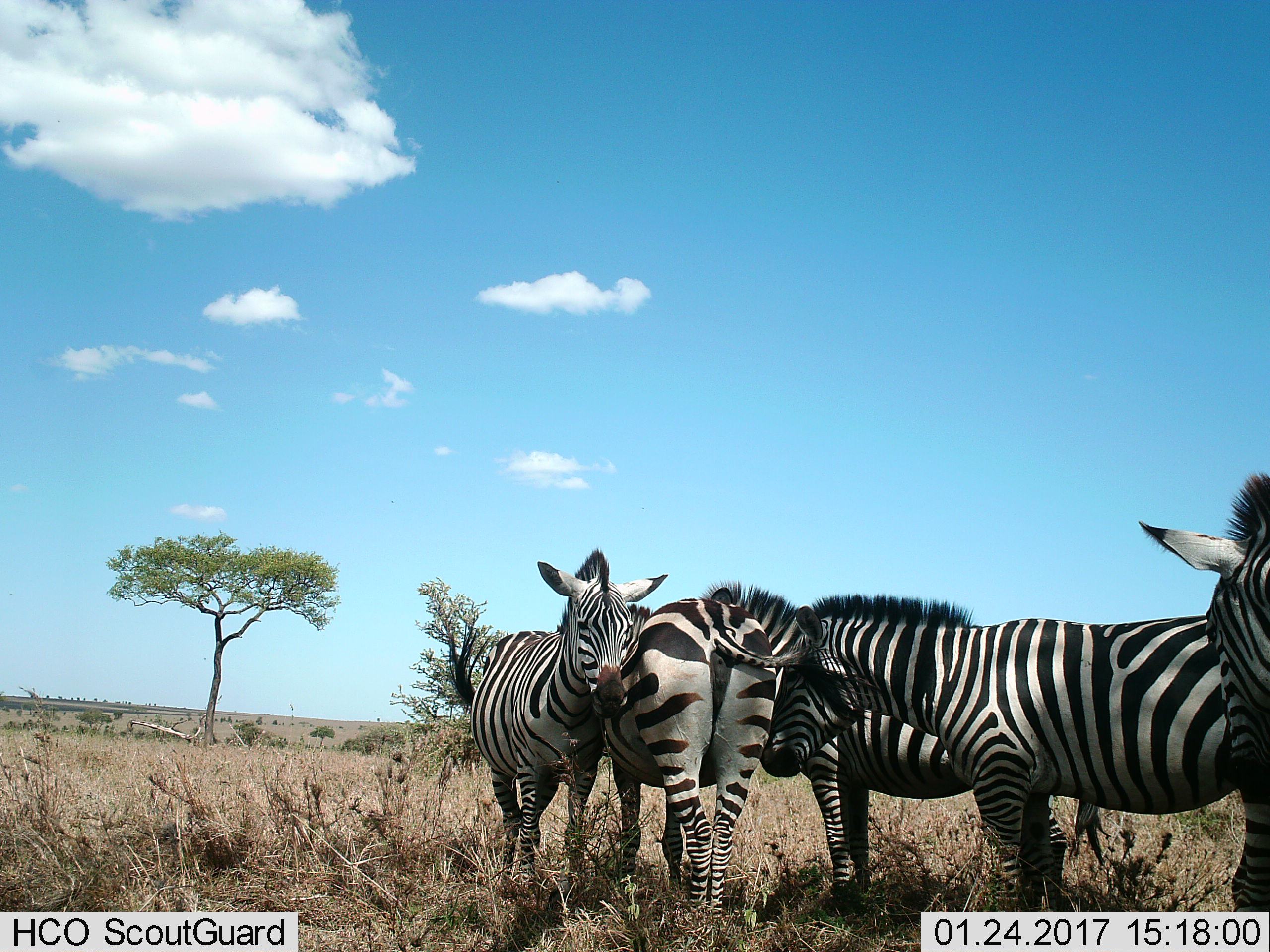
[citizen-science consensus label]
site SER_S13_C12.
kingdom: Animalia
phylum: Chordata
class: Mammalia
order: Perissodactyla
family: Equidae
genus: Equus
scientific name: Equus quagga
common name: plains zebra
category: zebraplains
Zebraplains (plains zebra) (Equus quagga), count 5. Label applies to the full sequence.